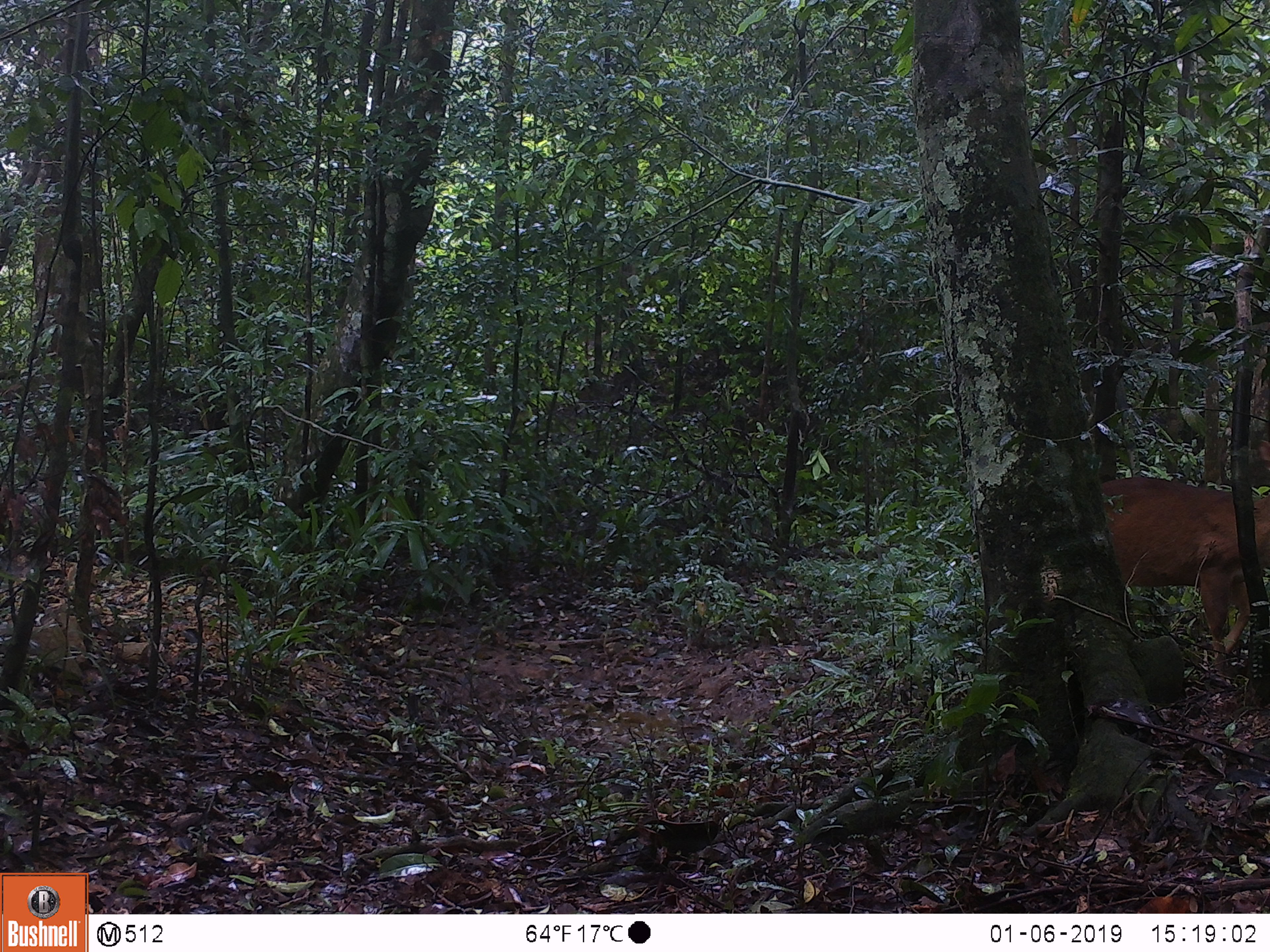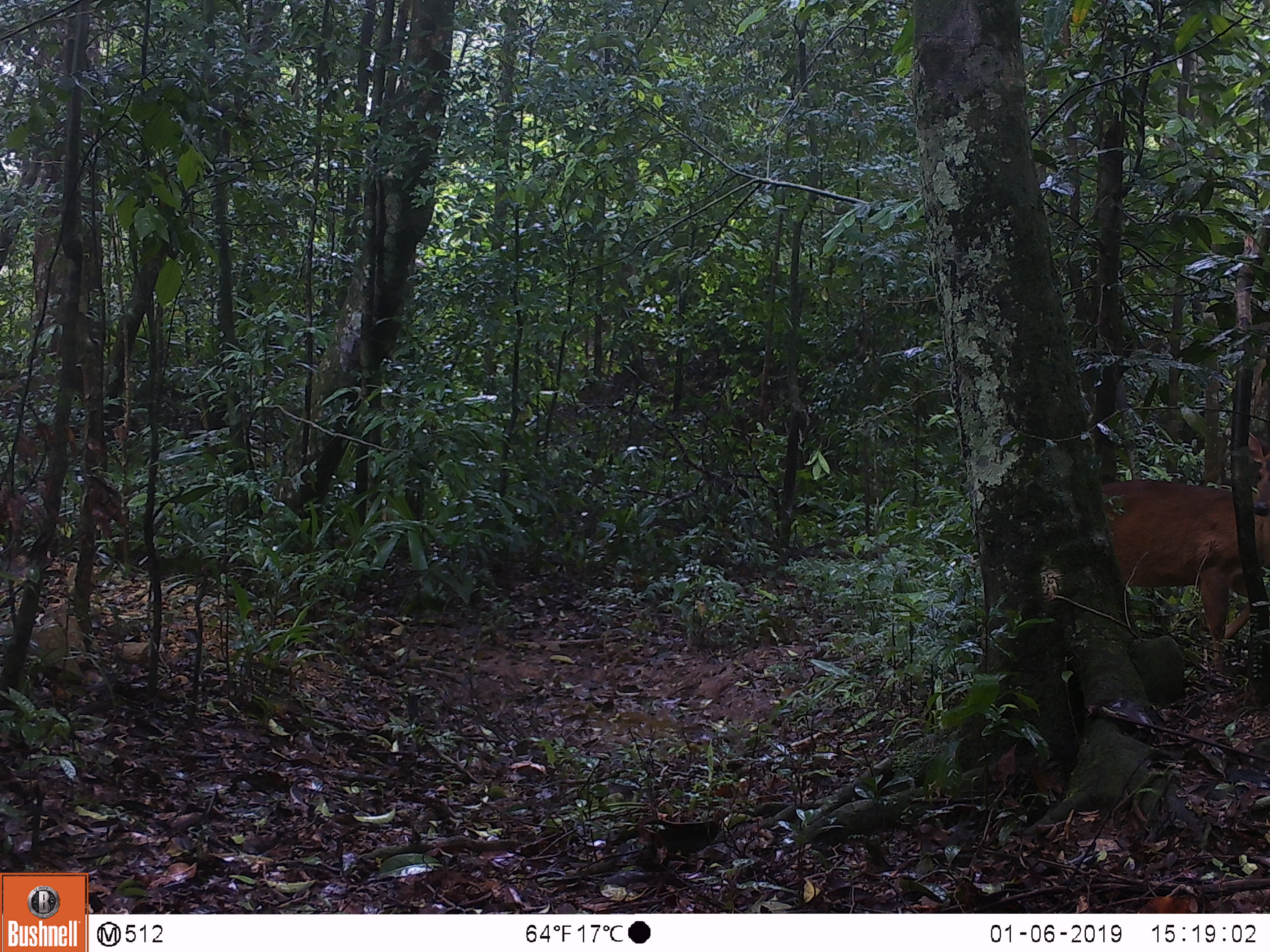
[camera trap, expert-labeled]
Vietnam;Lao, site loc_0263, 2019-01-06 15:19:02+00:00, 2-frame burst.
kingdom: Animalia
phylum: Chordata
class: Mammalia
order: Artiodactyla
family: Cervidae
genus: Muntiacus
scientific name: Muntiacus vuquangensis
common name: large-antlered muntjac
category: large antlered muntjac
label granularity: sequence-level